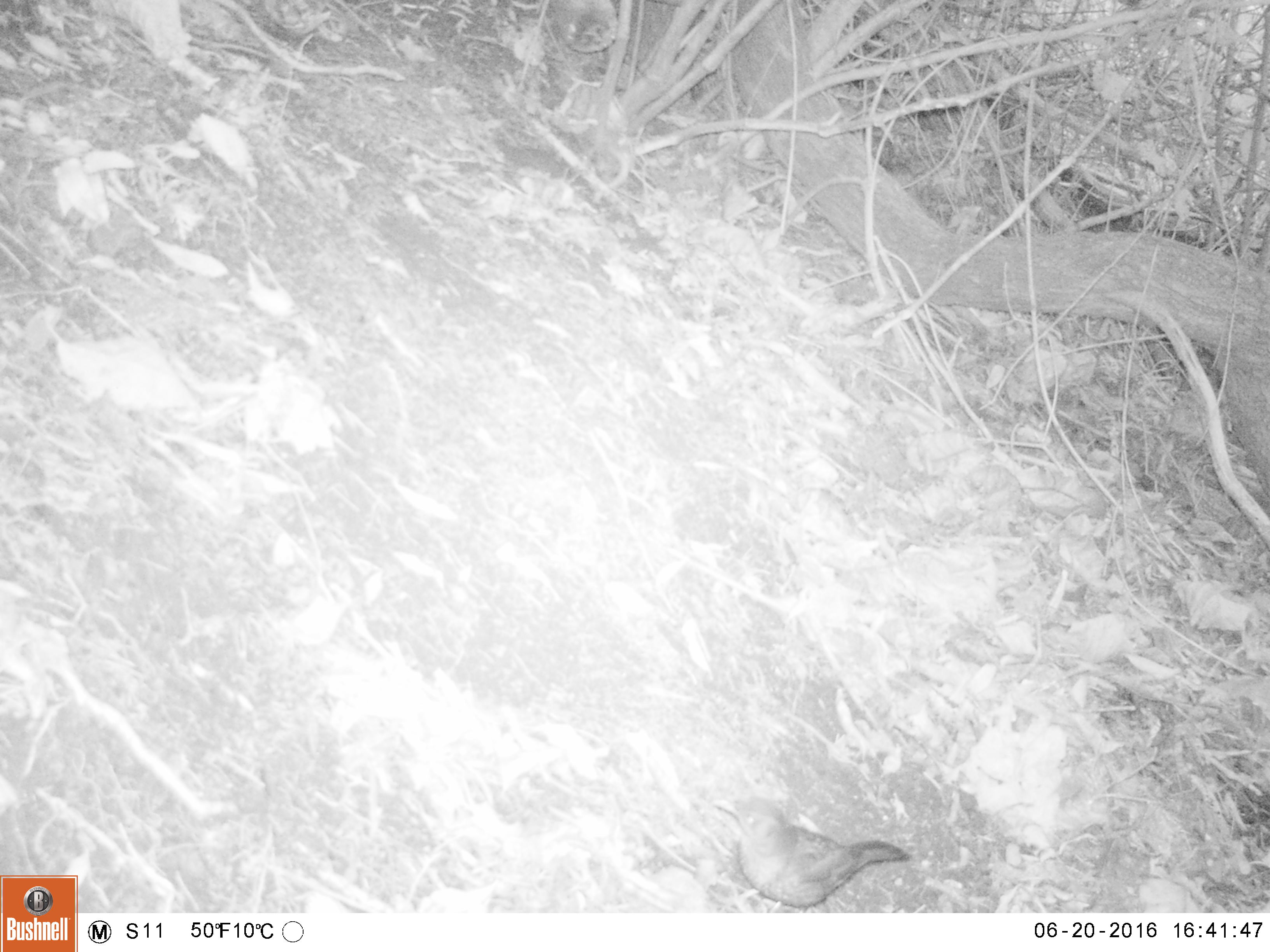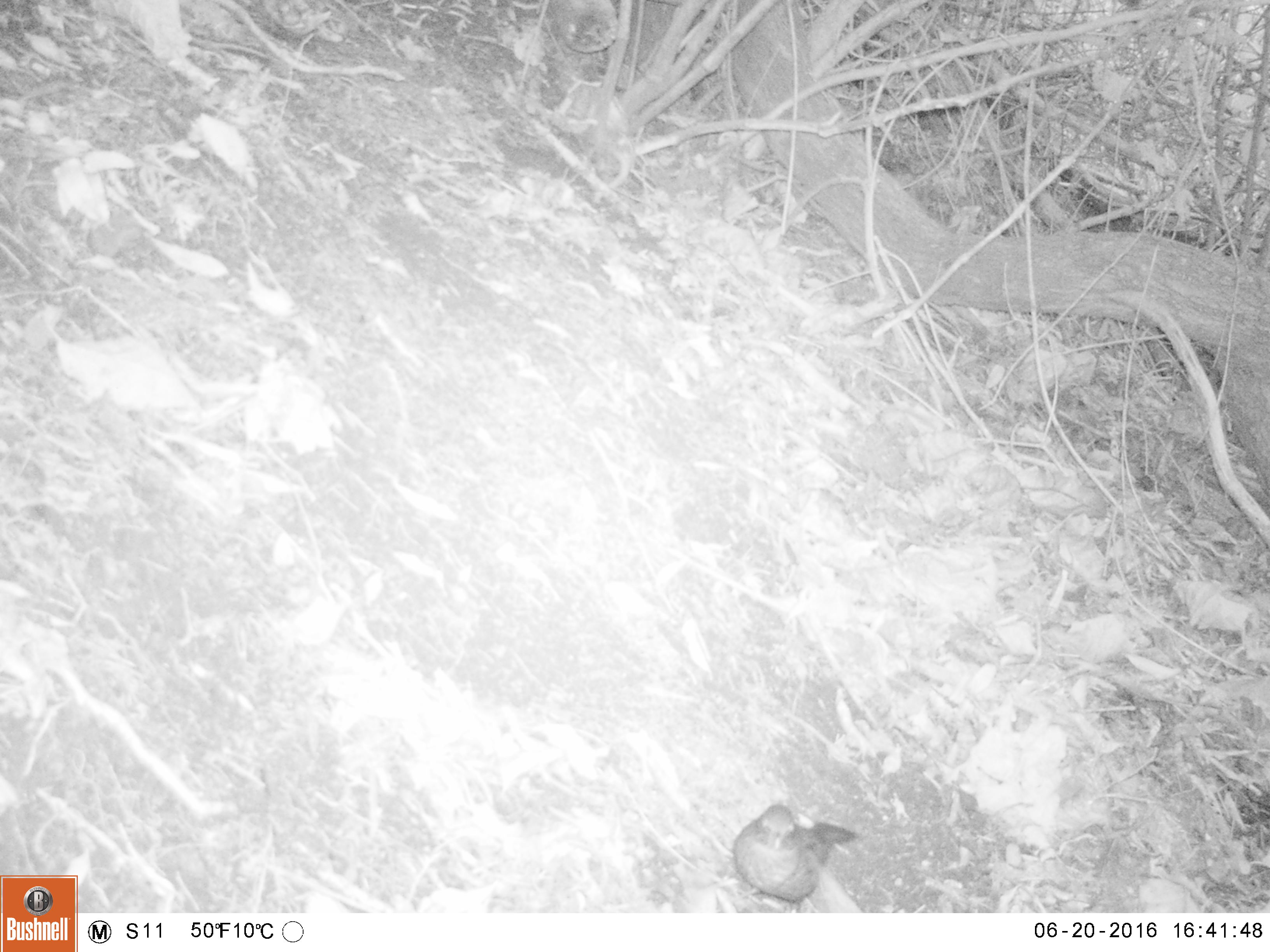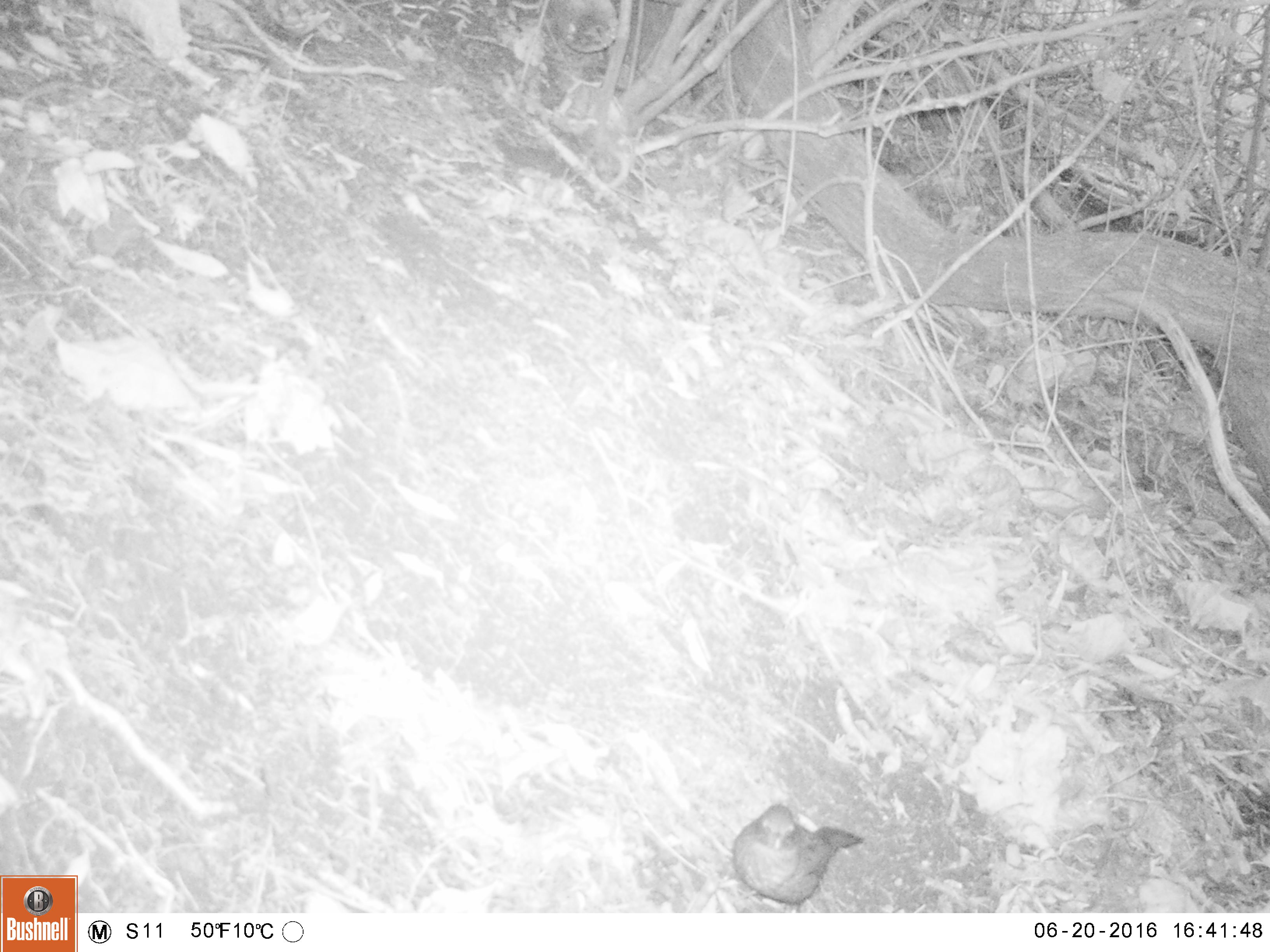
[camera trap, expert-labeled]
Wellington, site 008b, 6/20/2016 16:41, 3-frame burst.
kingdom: Animalia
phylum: Chordata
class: Aves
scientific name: Aves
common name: bird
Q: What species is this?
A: Bird (Aves).